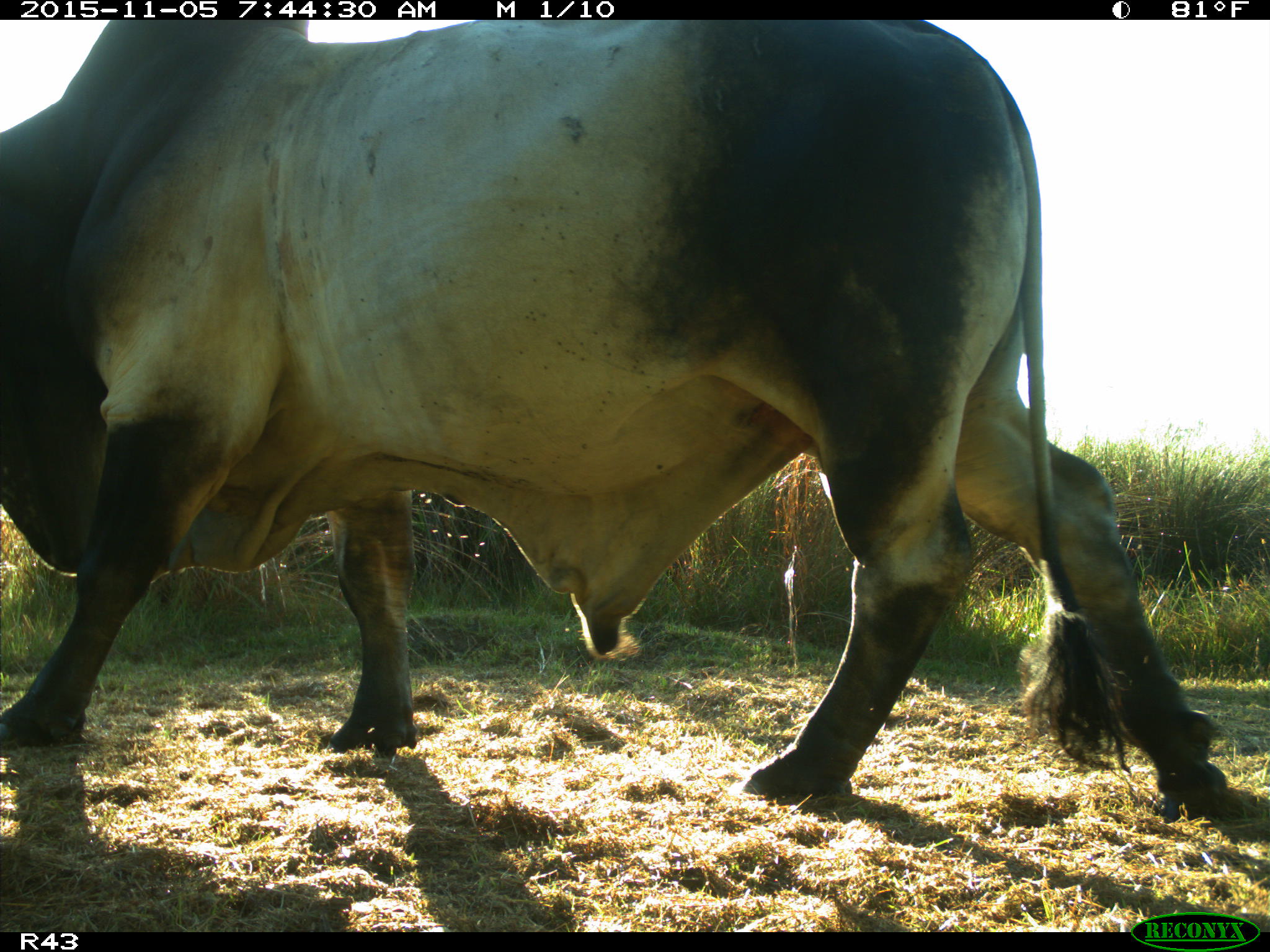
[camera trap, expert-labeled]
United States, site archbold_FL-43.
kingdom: Animalia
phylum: Chordata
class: Mammalia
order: Artiodactyla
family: Bovidae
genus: Bos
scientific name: Bos taurus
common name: domestic cow